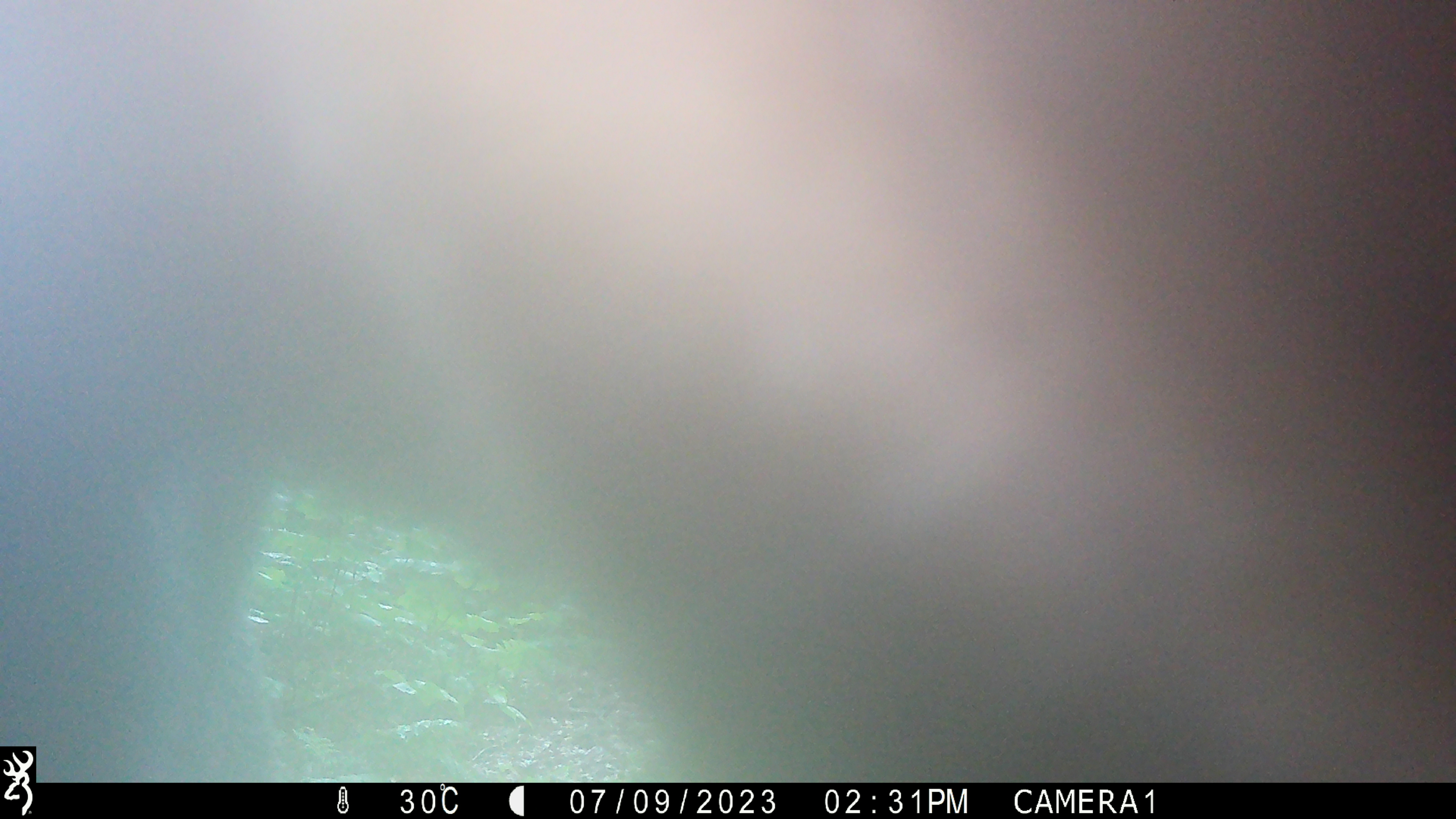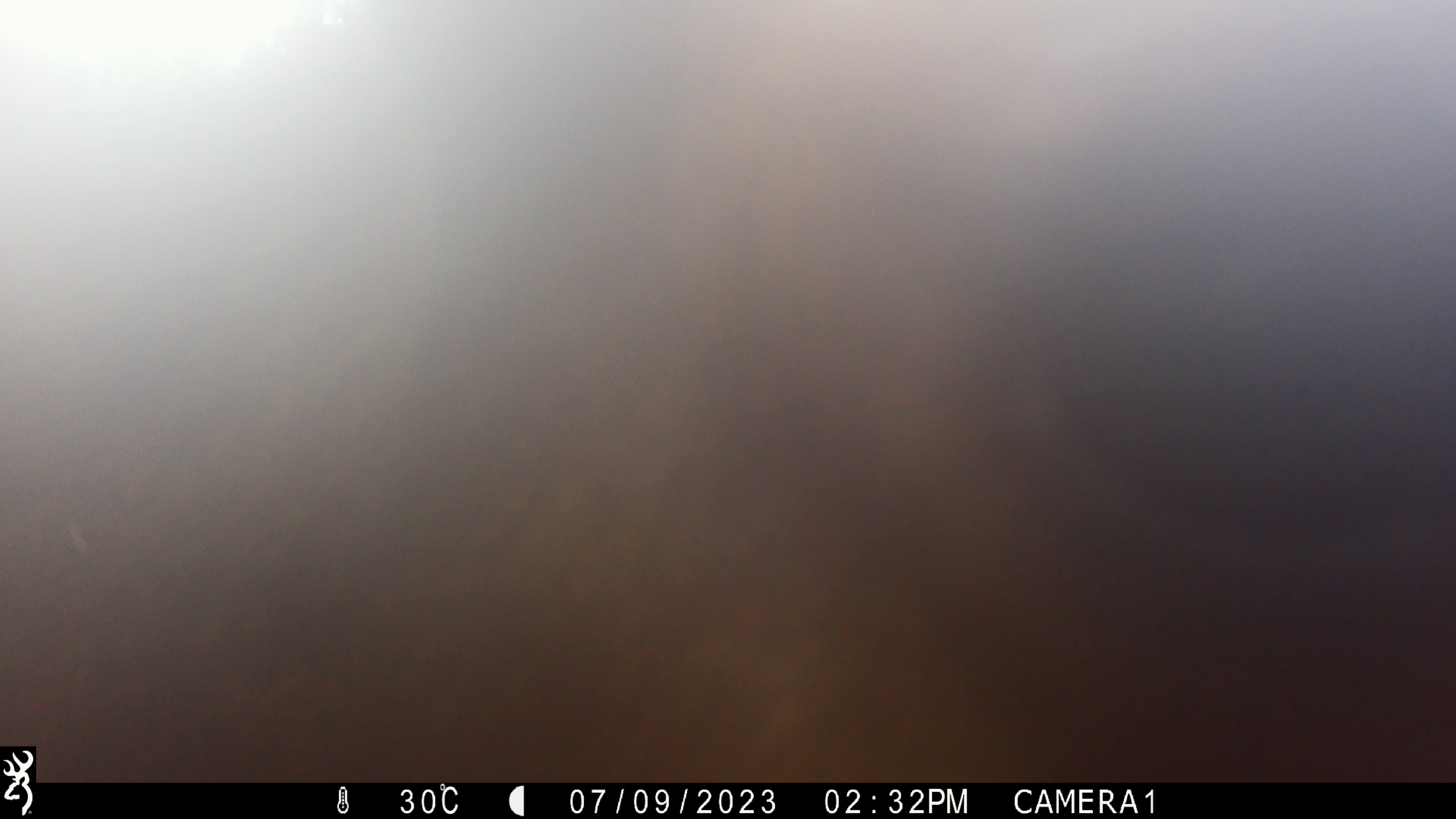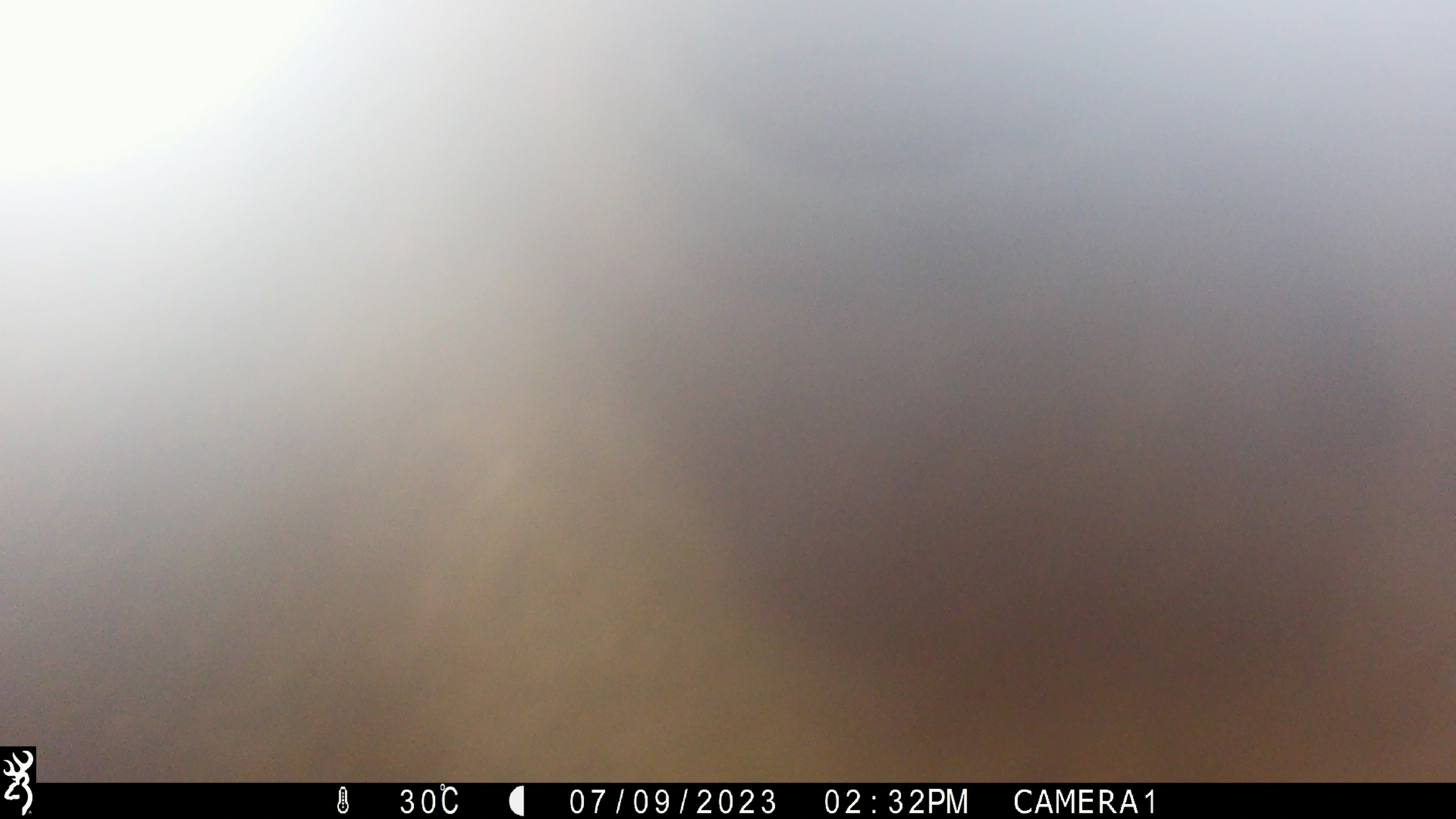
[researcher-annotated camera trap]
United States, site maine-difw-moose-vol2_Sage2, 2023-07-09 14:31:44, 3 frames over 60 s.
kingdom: Animalia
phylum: Chordata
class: Mammalia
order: Artiodactyla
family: Cervidae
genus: Alces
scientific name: Alces alces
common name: moose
Moose (Alces alces).